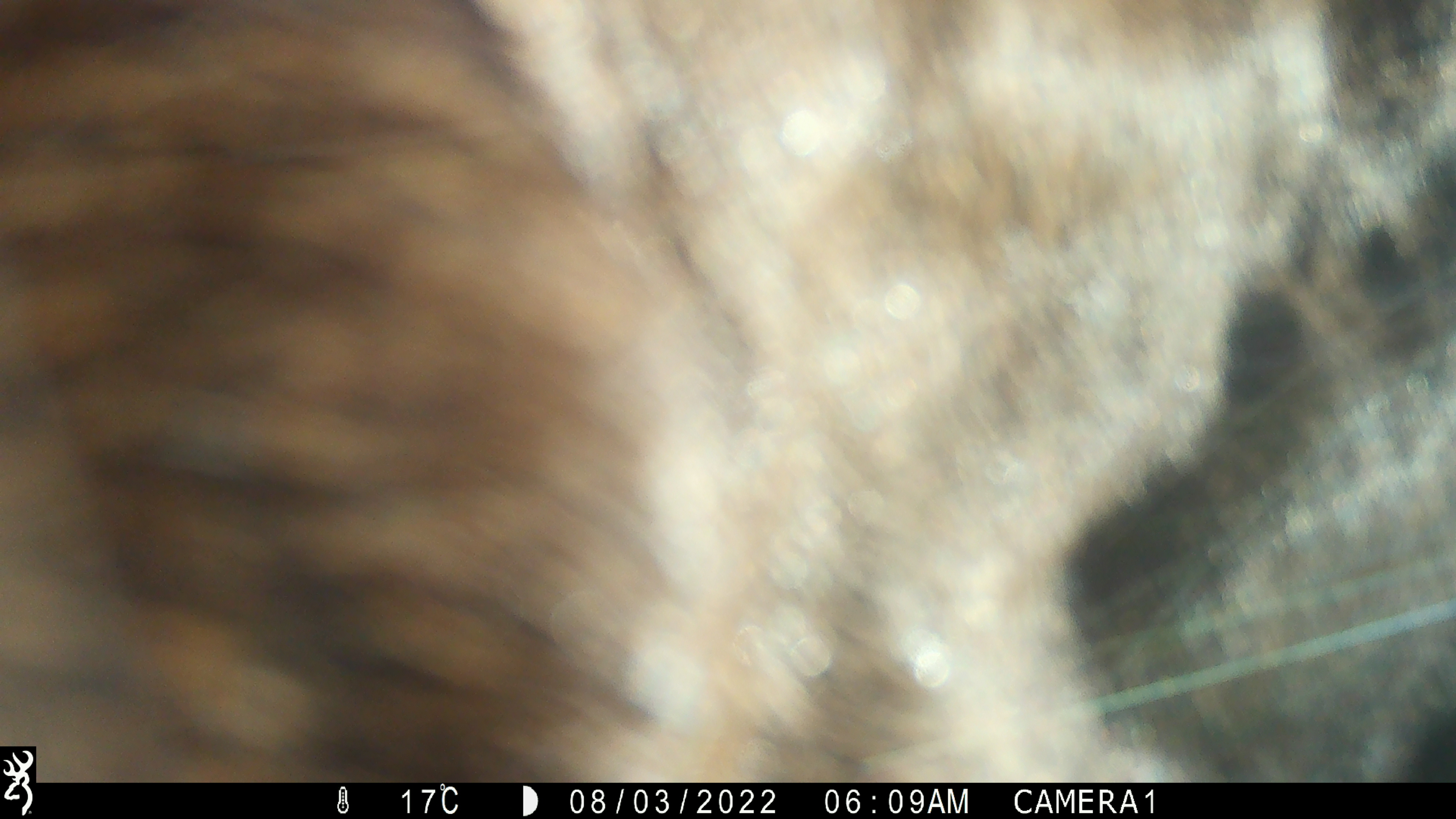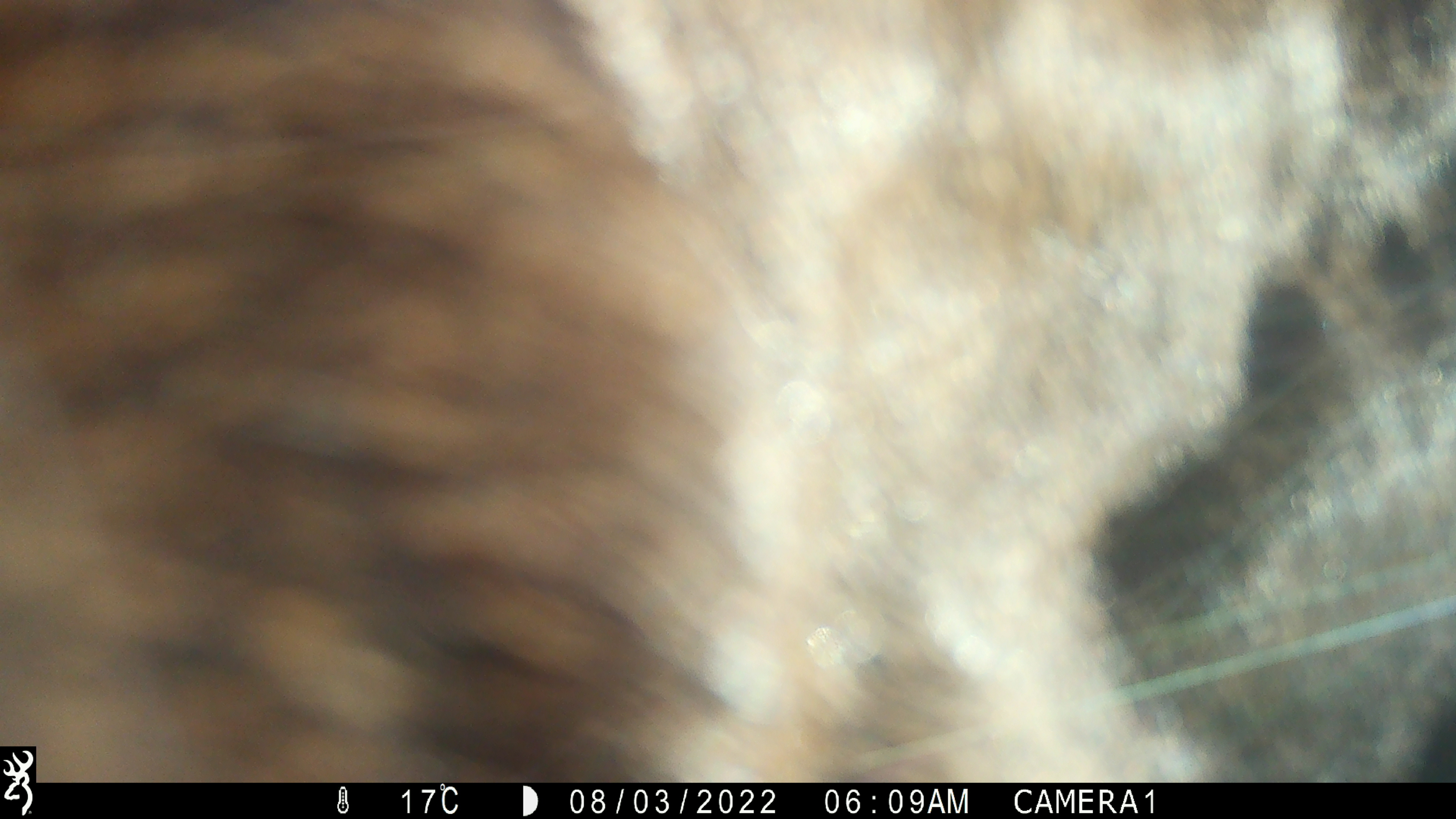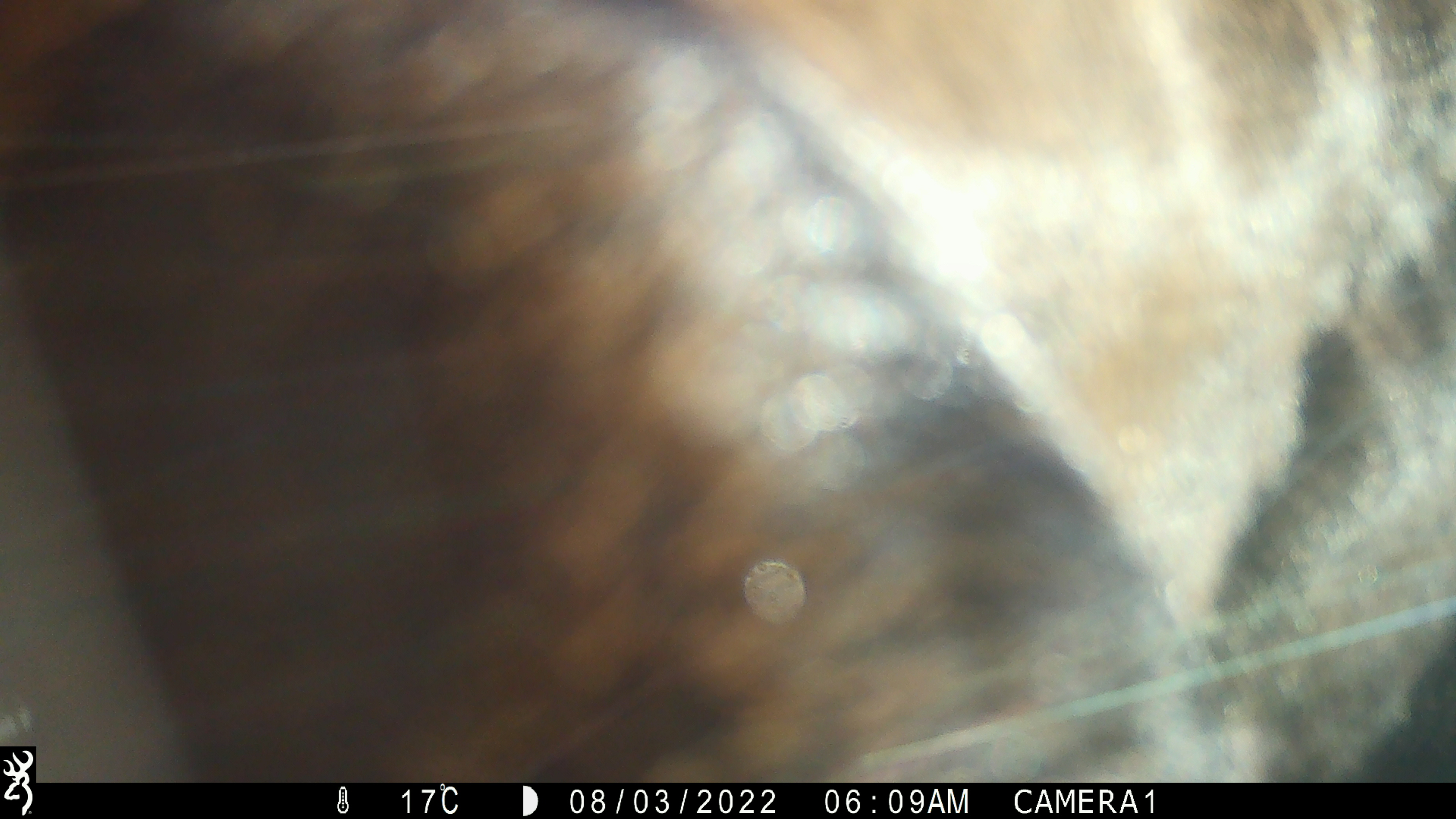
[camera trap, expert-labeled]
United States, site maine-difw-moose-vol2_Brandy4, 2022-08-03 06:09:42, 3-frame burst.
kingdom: Animalia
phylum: Chordata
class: Mammalia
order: Artiodactyla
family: Cervidae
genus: Alces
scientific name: Alces alces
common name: moose